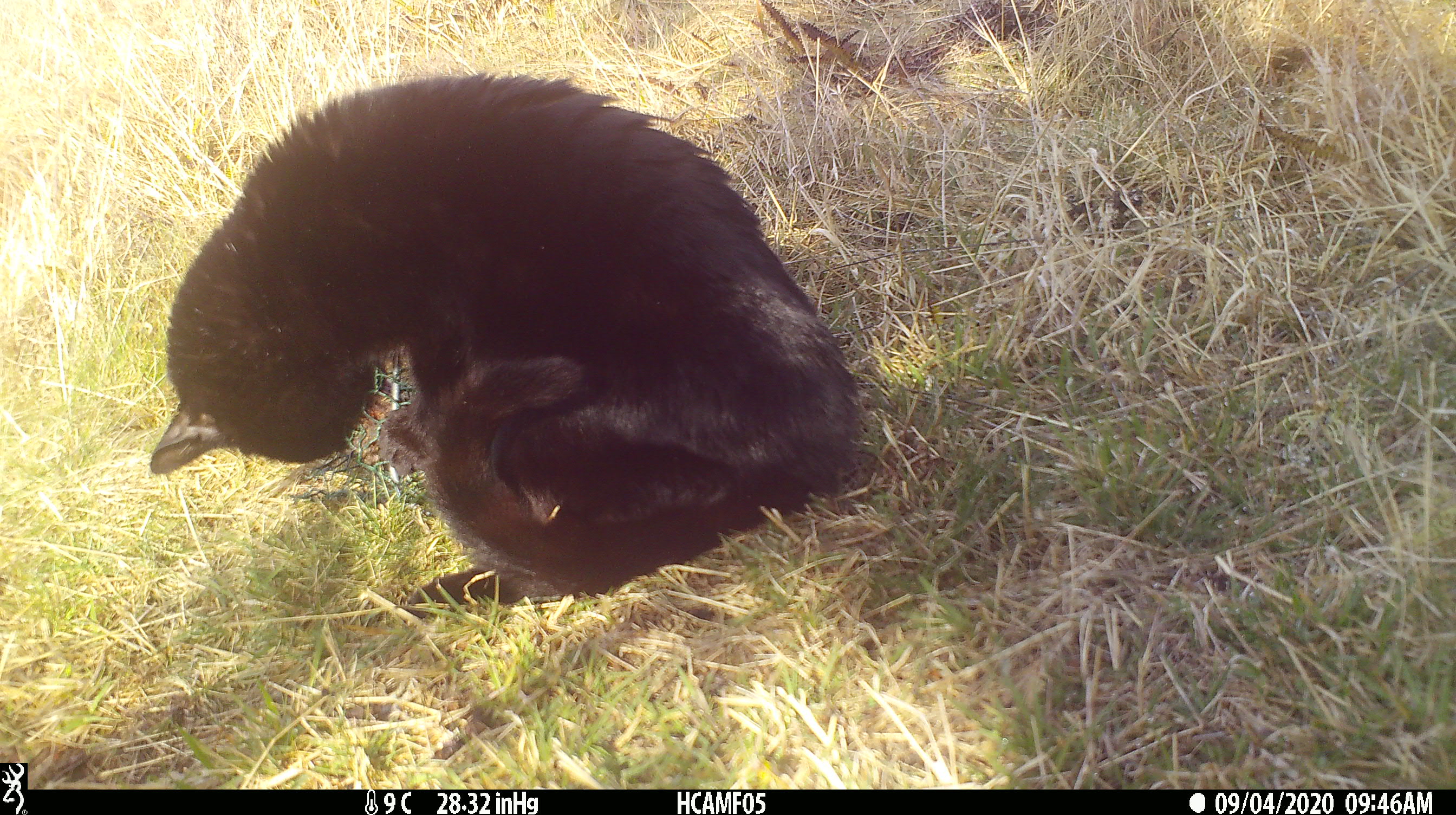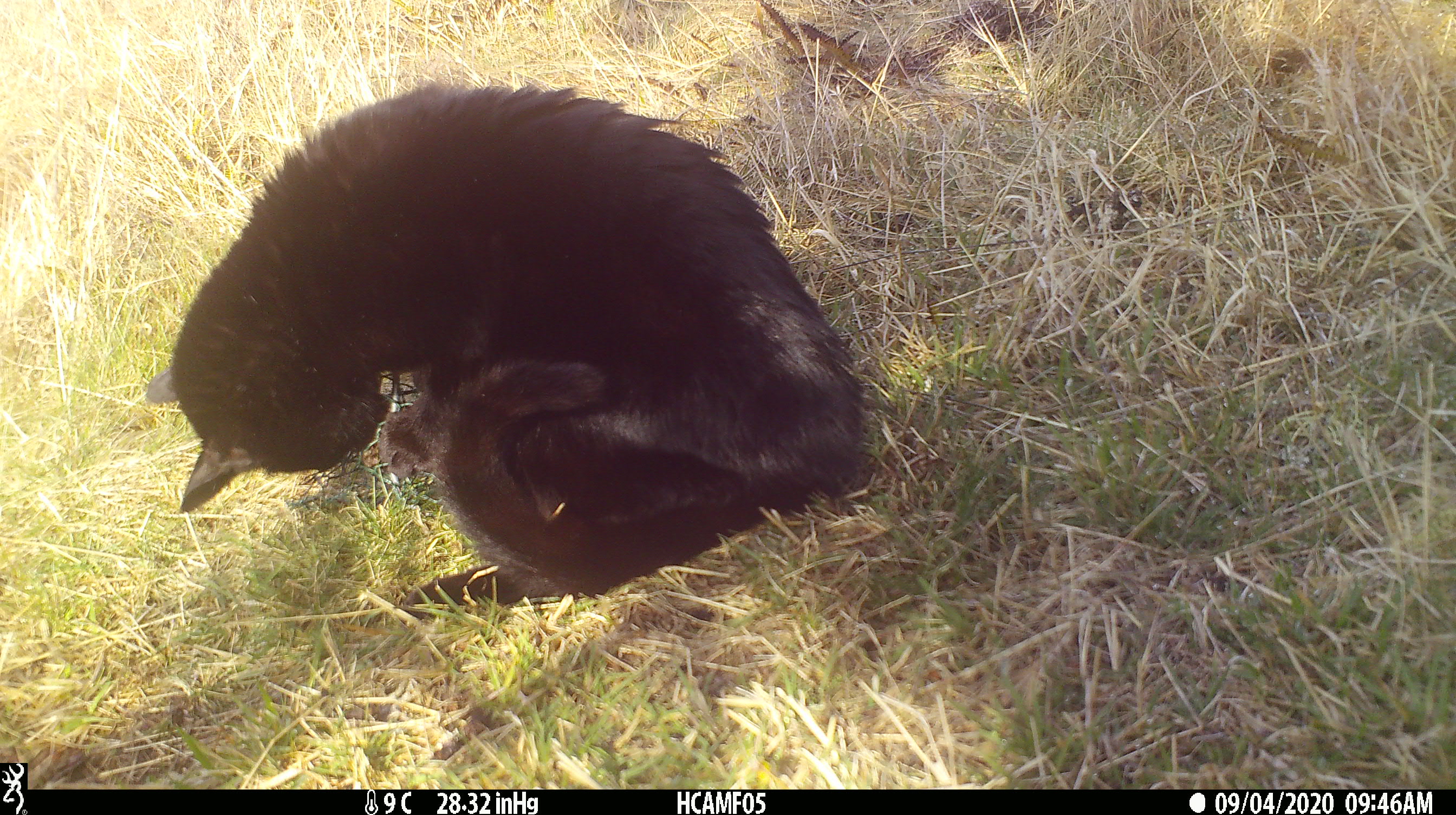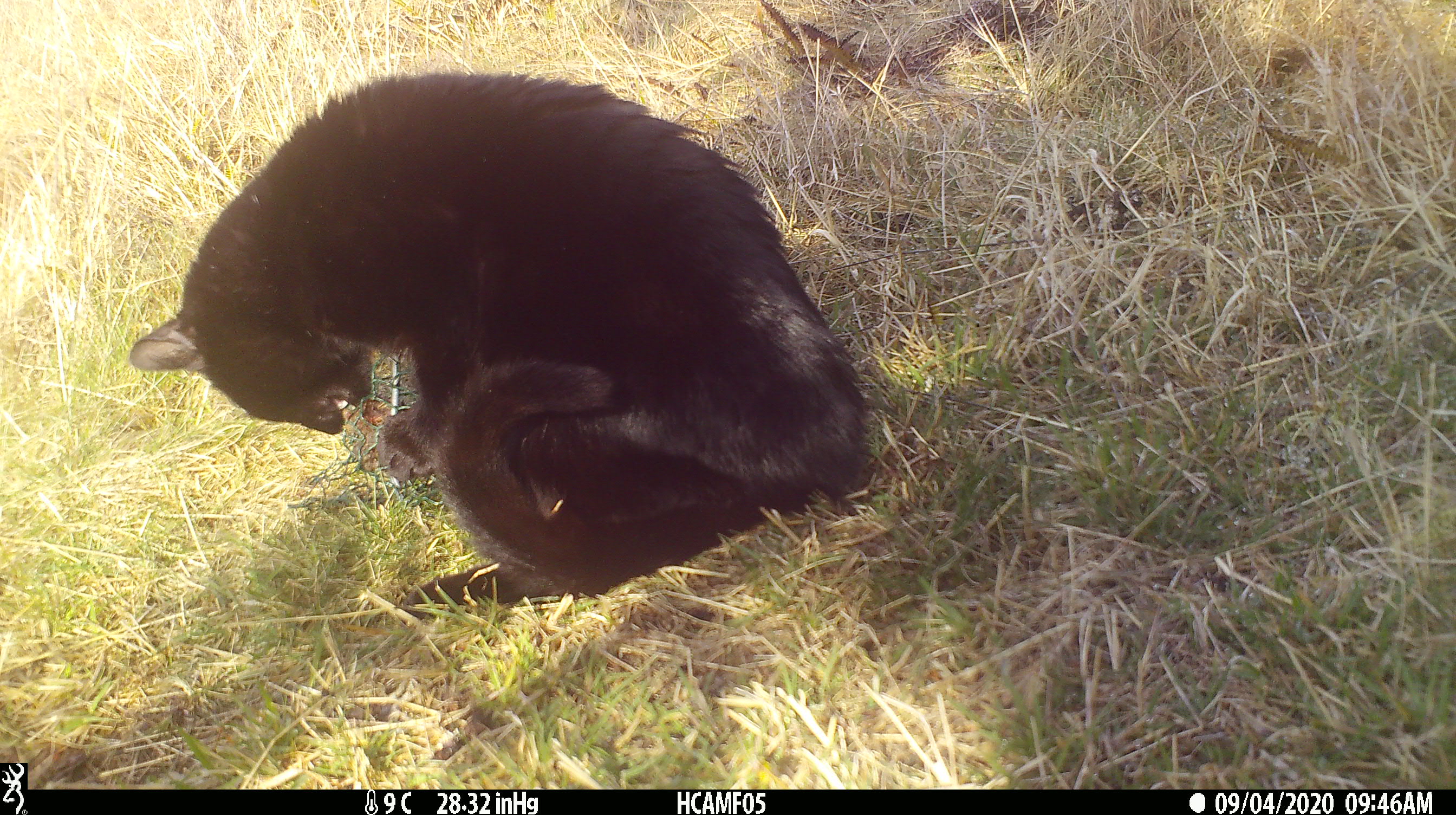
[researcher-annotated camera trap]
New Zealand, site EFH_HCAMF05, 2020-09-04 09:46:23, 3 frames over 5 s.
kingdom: Animalia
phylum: Chordata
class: Mammalia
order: Carnivora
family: Felidae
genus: Felis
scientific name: Felis catus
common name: domestic cat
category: cat